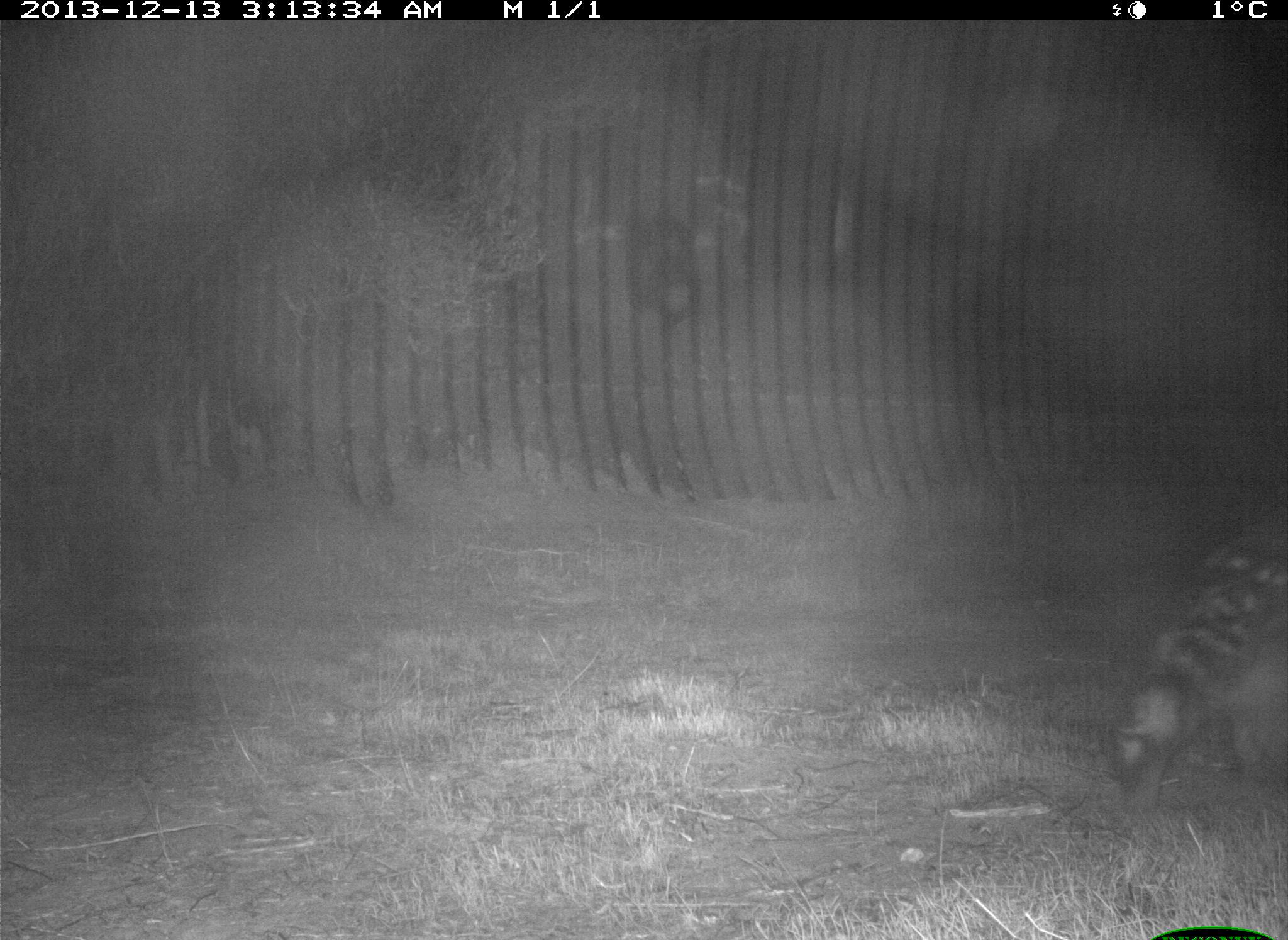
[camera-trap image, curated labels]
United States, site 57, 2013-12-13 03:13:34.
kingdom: Animalia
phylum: Chordata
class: Mammalia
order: Carnivora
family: Procyonidae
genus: Procyon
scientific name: Procyon lotor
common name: raccoon